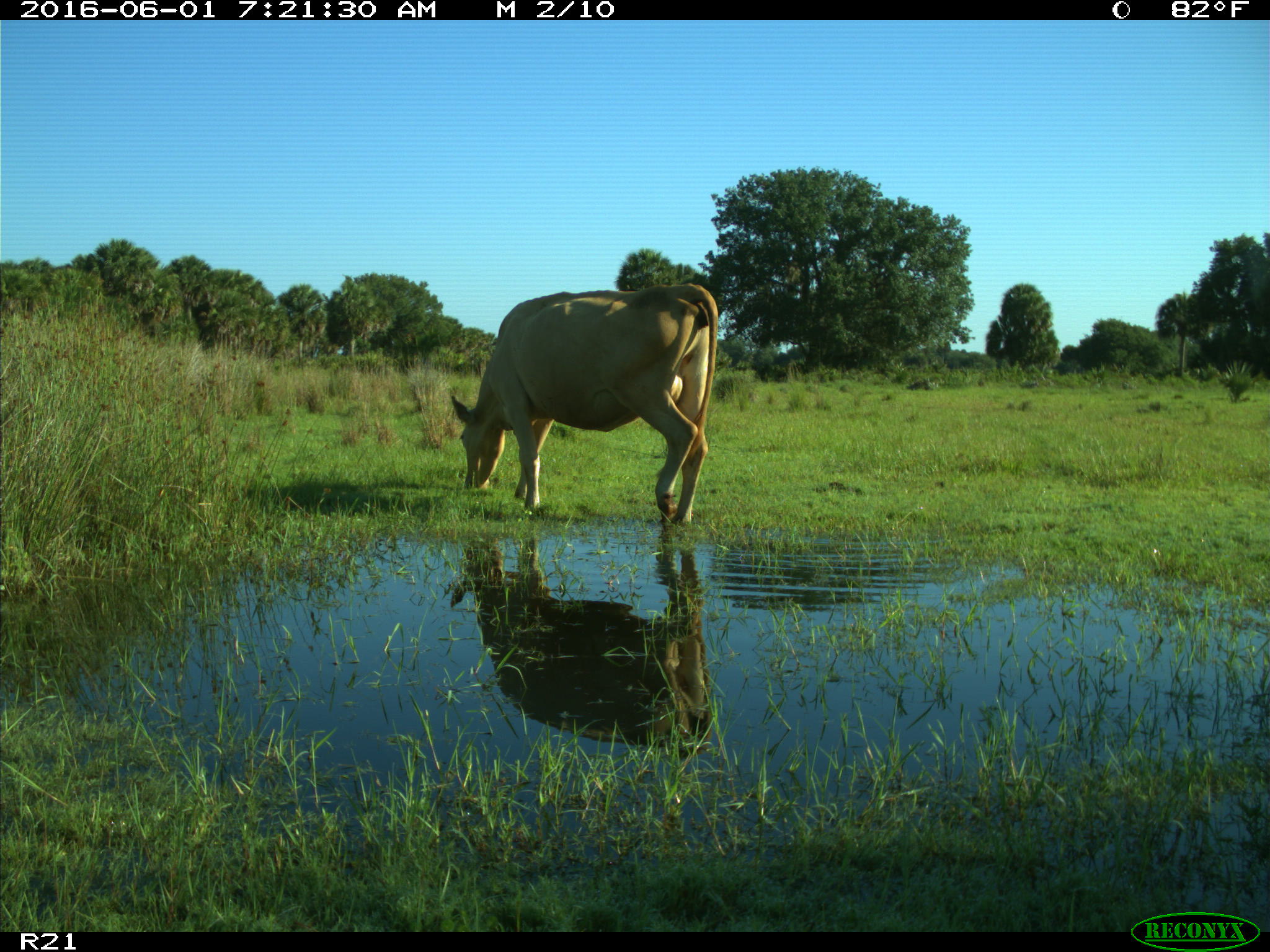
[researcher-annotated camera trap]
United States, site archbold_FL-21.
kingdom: Animalia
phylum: Chordata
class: Mammalia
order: Artiodactyla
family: Bovidae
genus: Bos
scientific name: Bos taurus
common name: domestic cow